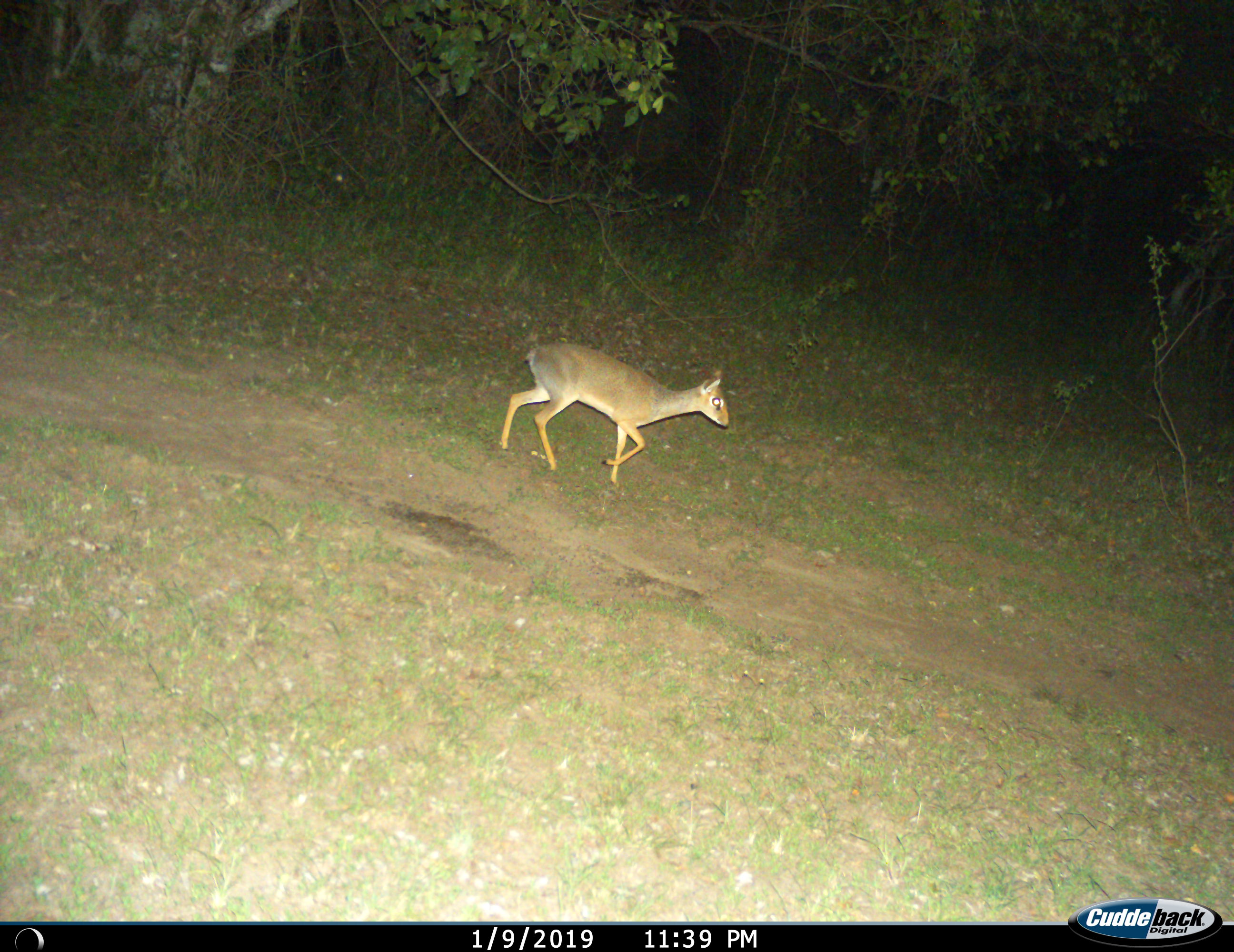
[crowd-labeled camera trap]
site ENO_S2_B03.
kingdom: Animalia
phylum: Chordata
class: Mammalia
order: Artiodactyla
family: Bovidae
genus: Madoqua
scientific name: Madoqua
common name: dik-dik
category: dikdik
Dikdik (dik-dik) (Madoqua), count 1. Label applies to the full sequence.